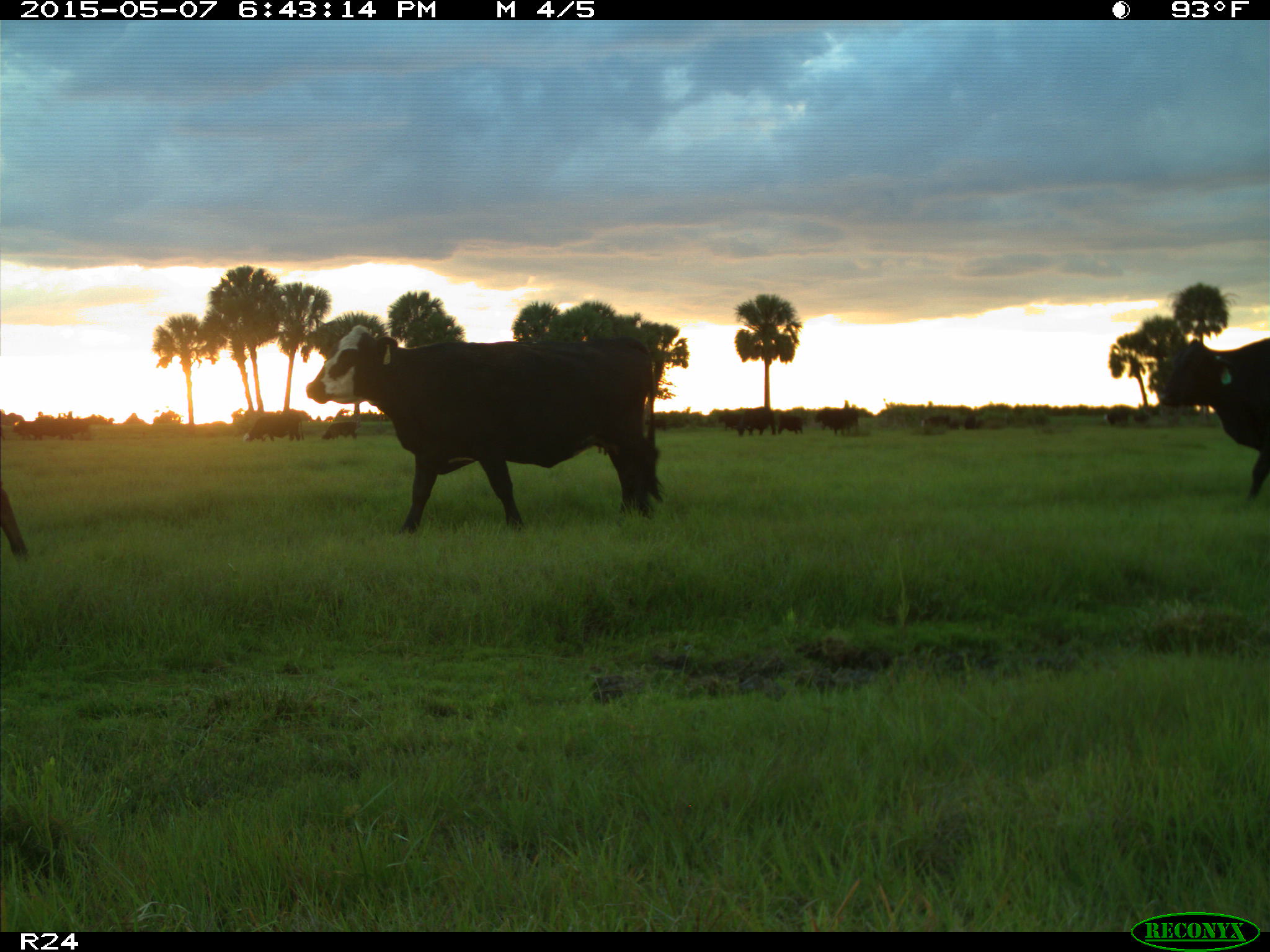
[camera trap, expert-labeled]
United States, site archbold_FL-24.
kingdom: Animalia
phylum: Chordata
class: Mammalia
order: Artiodactyla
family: Bovidae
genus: Bos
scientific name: Bos taurus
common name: domestic cow